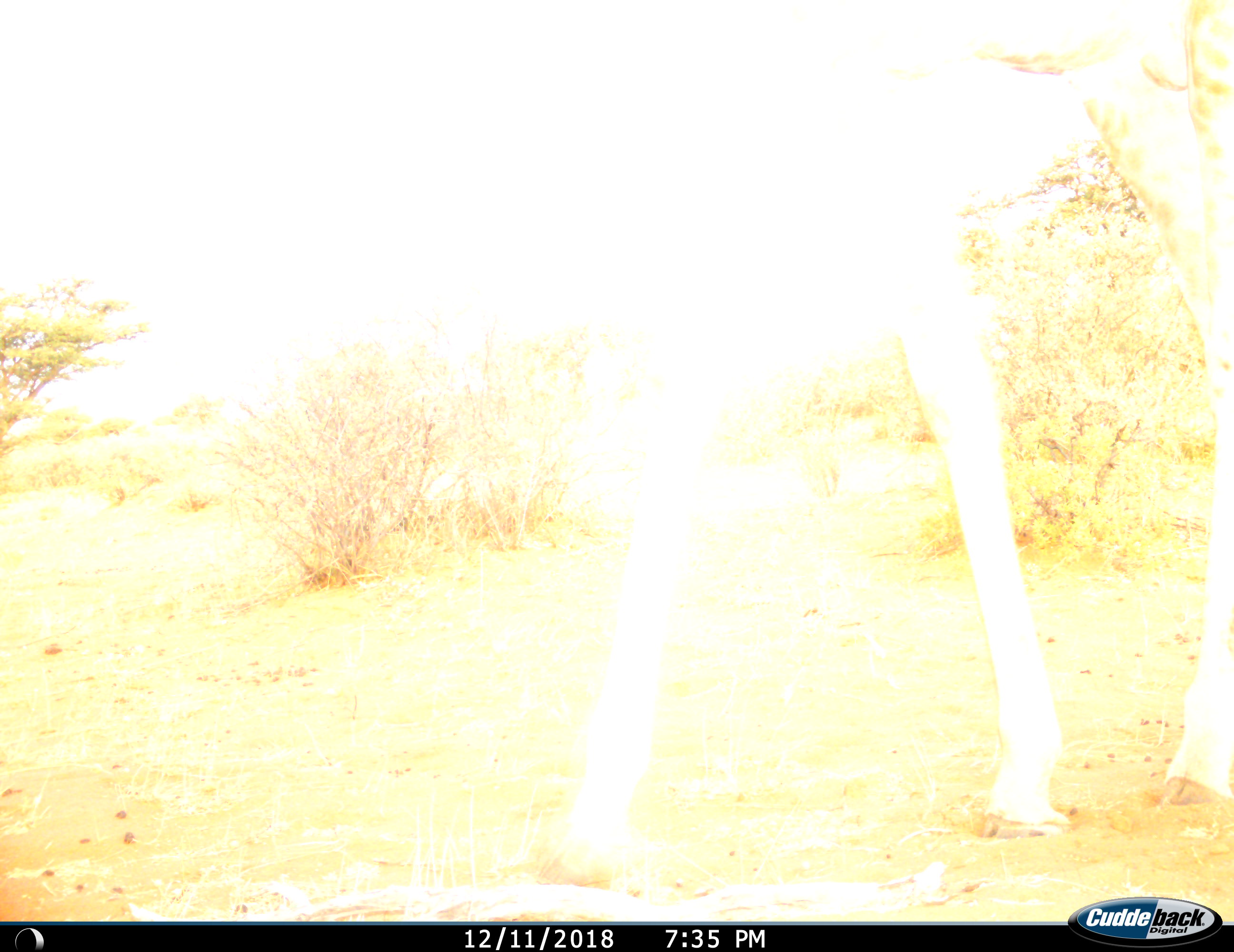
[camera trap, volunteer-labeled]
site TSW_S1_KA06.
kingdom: Animalia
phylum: Chordata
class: Mammalia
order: Artiodactyla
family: Giraffidae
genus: Giraffa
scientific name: Giraffa camelopardalis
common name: giraffe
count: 1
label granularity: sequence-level